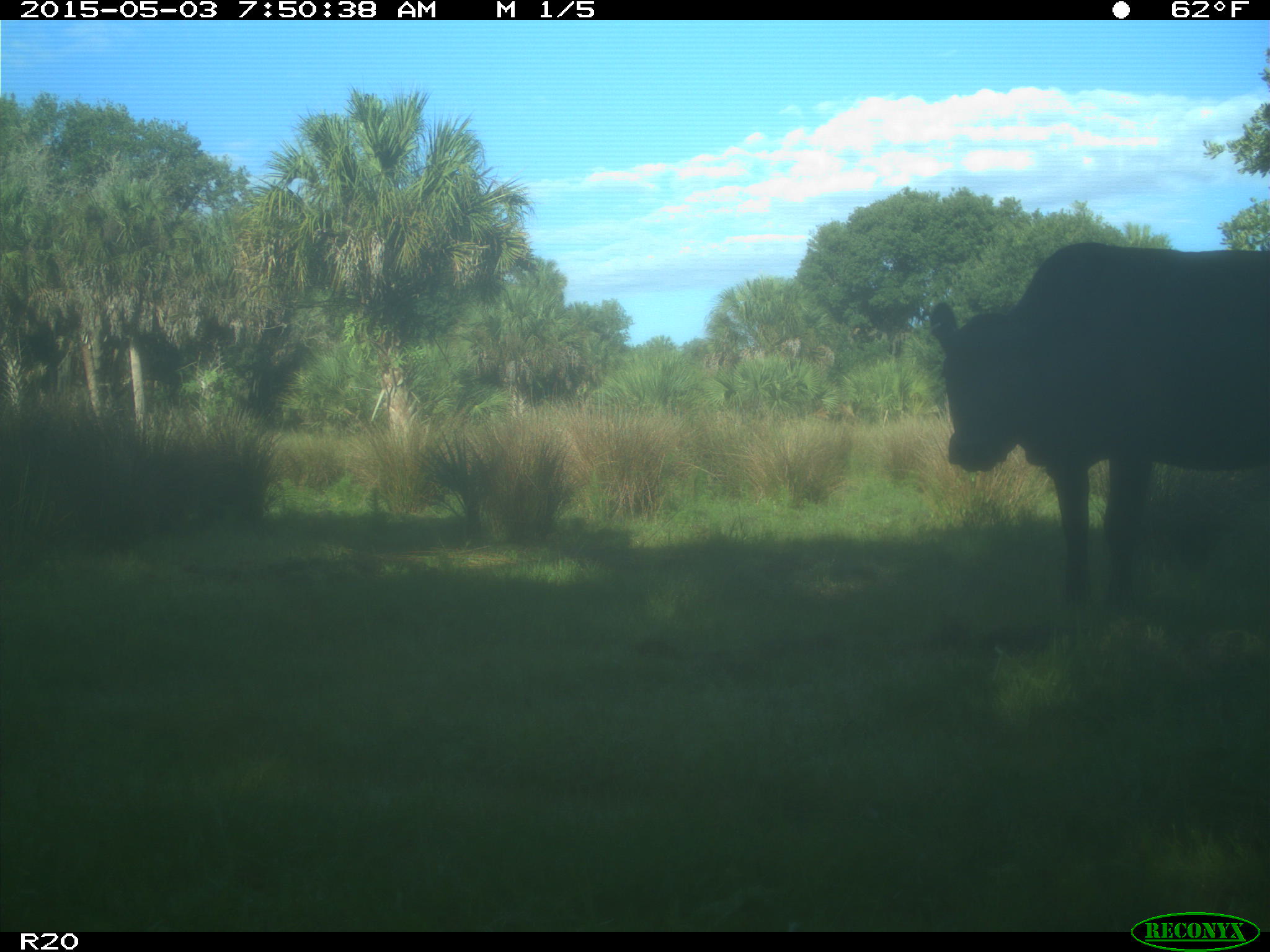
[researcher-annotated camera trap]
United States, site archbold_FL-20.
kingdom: Animalia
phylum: Chordata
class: Mammalia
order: Artiodactyla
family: Bovidae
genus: Bos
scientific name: Bos taurus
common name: domestic cow